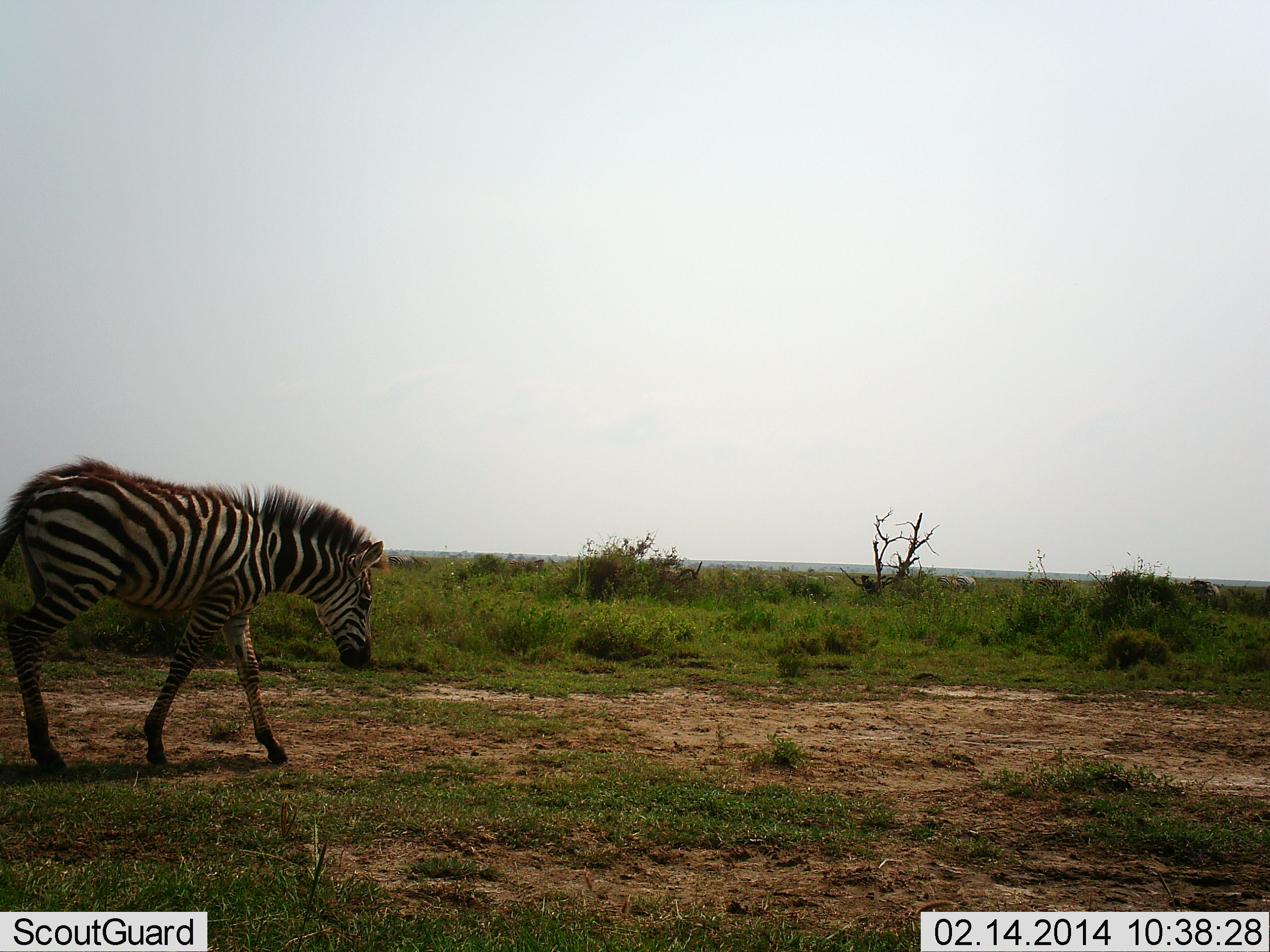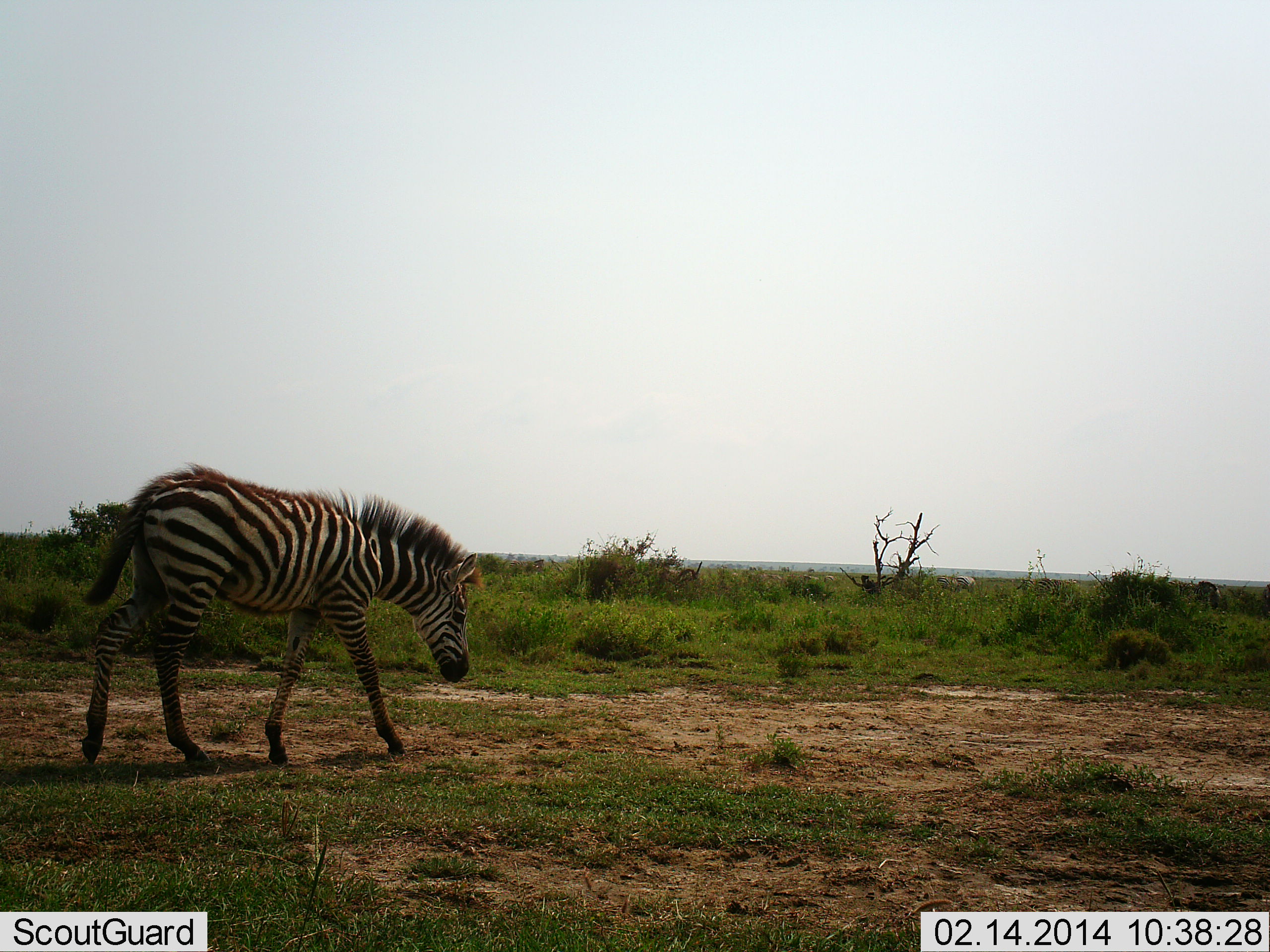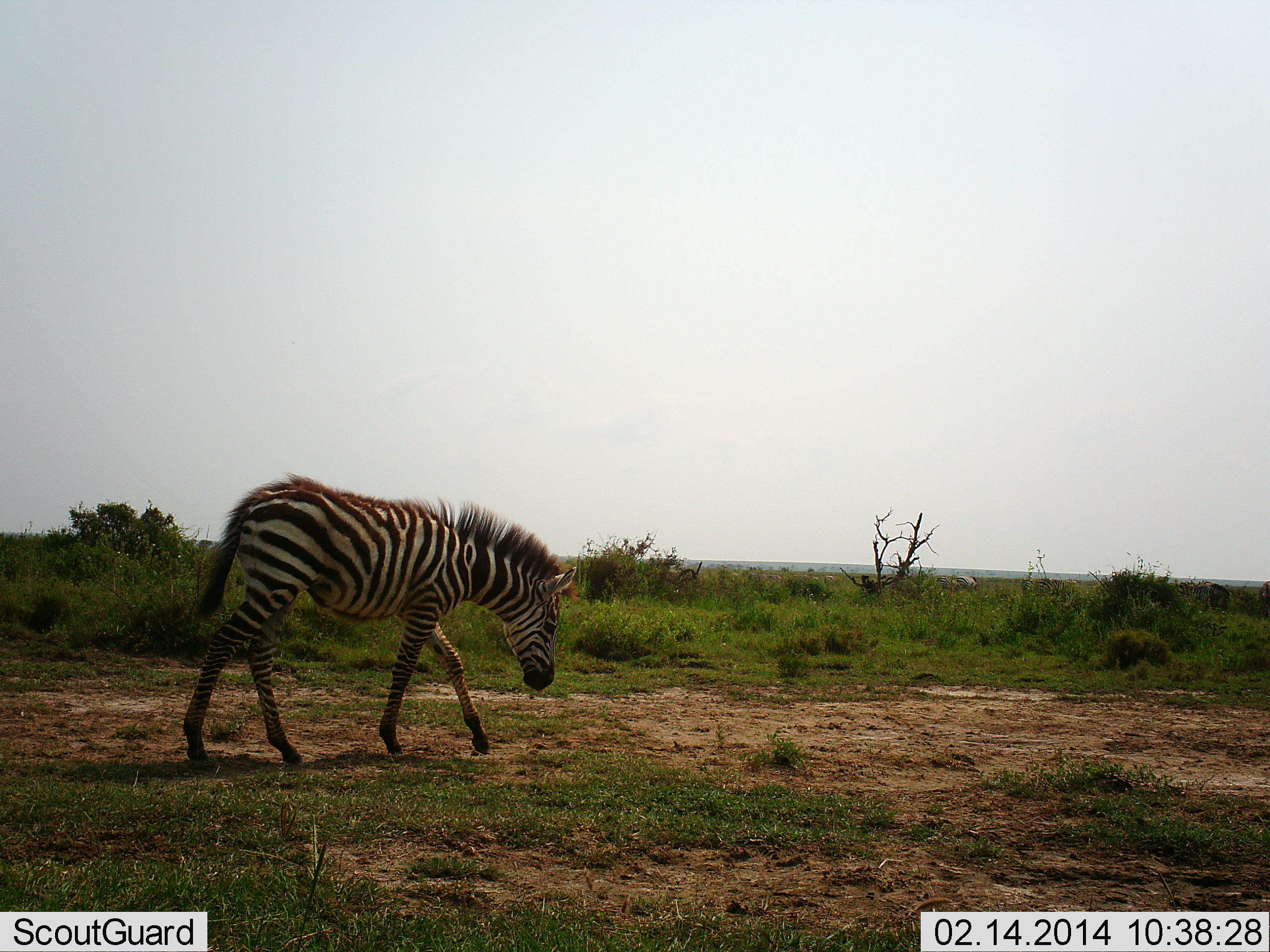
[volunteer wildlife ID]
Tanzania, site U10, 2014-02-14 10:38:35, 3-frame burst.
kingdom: Animalia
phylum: Chordata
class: Mammalia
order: Perissodactyla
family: Equidae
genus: Equus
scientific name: Equus quagga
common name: plains zebra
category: zebra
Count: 1.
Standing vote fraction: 0%.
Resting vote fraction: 0%.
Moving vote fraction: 100%.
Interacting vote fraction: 0%.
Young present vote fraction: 18%.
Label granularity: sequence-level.